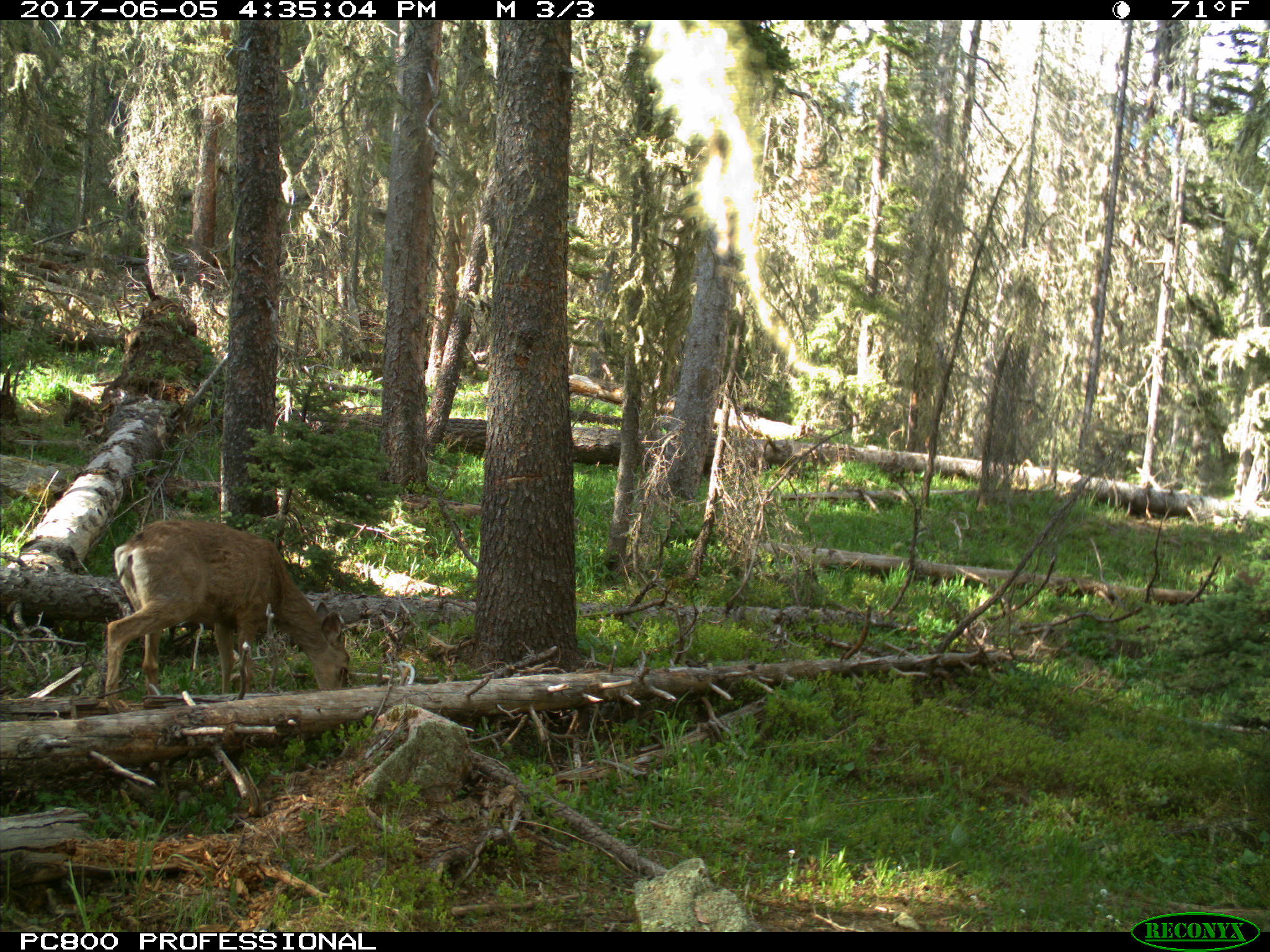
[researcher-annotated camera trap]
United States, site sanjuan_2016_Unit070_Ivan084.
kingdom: Animalia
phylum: Chordata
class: Mammalia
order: Artiodactyla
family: Cervidae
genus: Odocoileus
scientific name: Odocoileus hemionus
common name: mule deer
Odocoileus hemionus (mule deer).